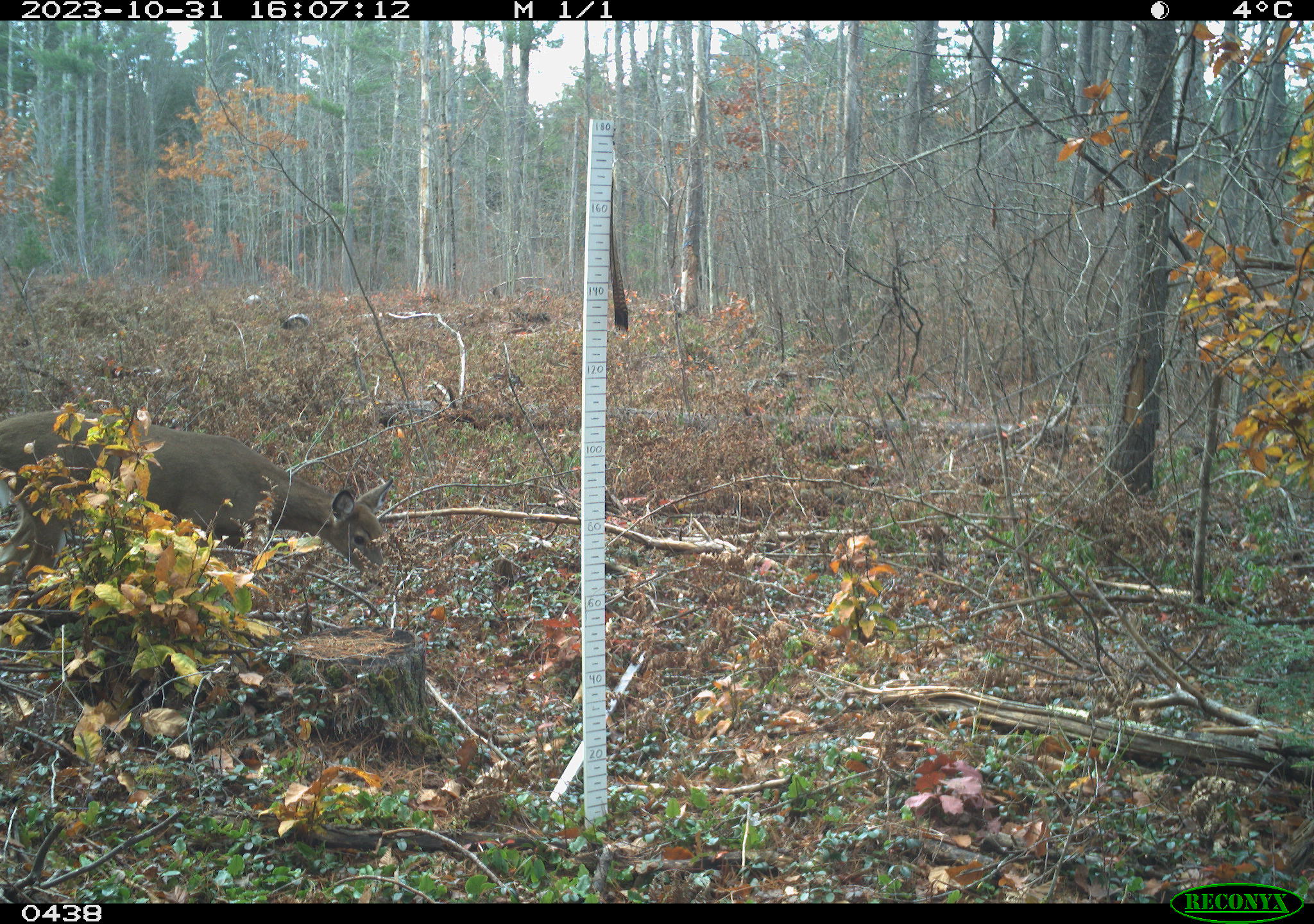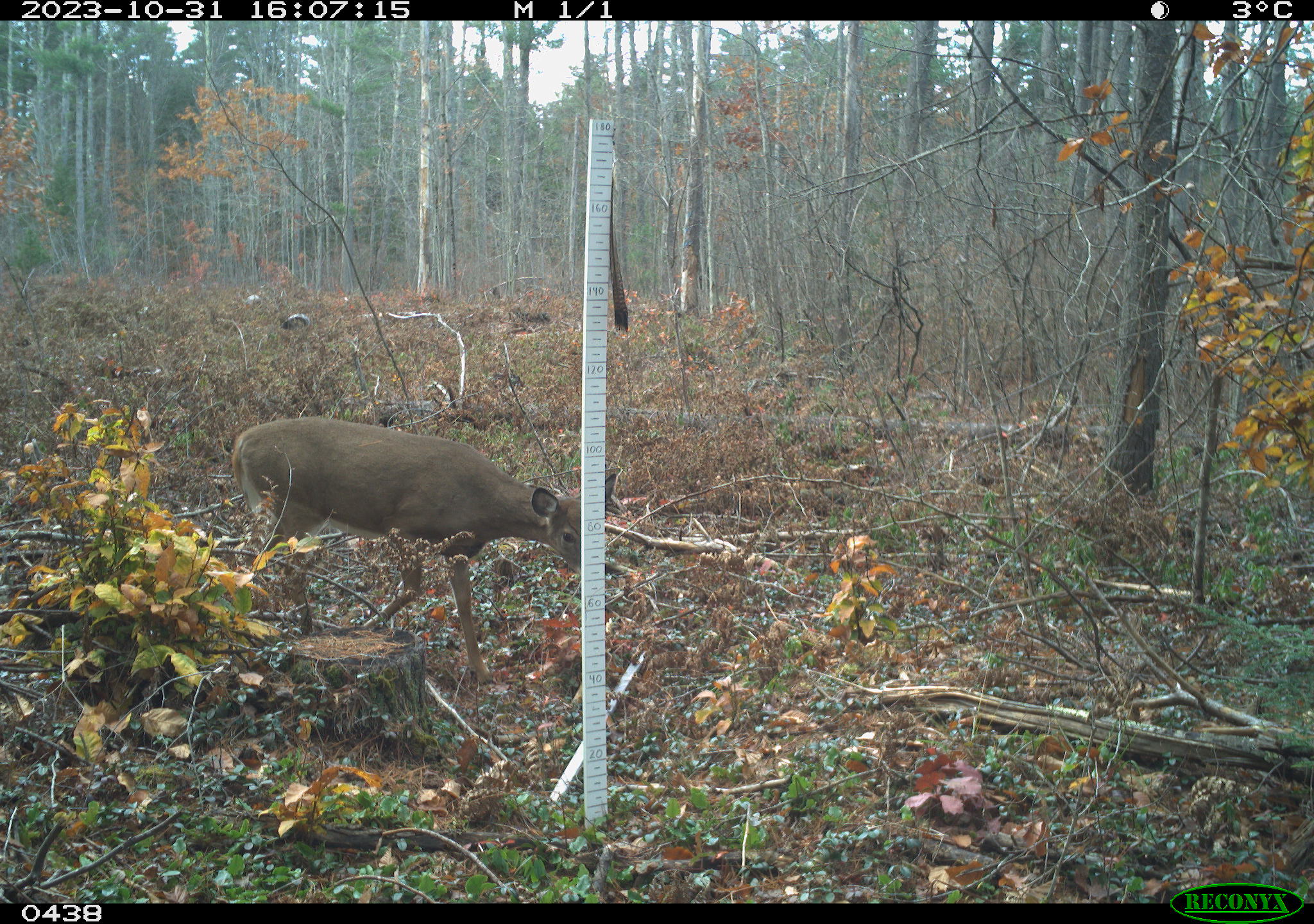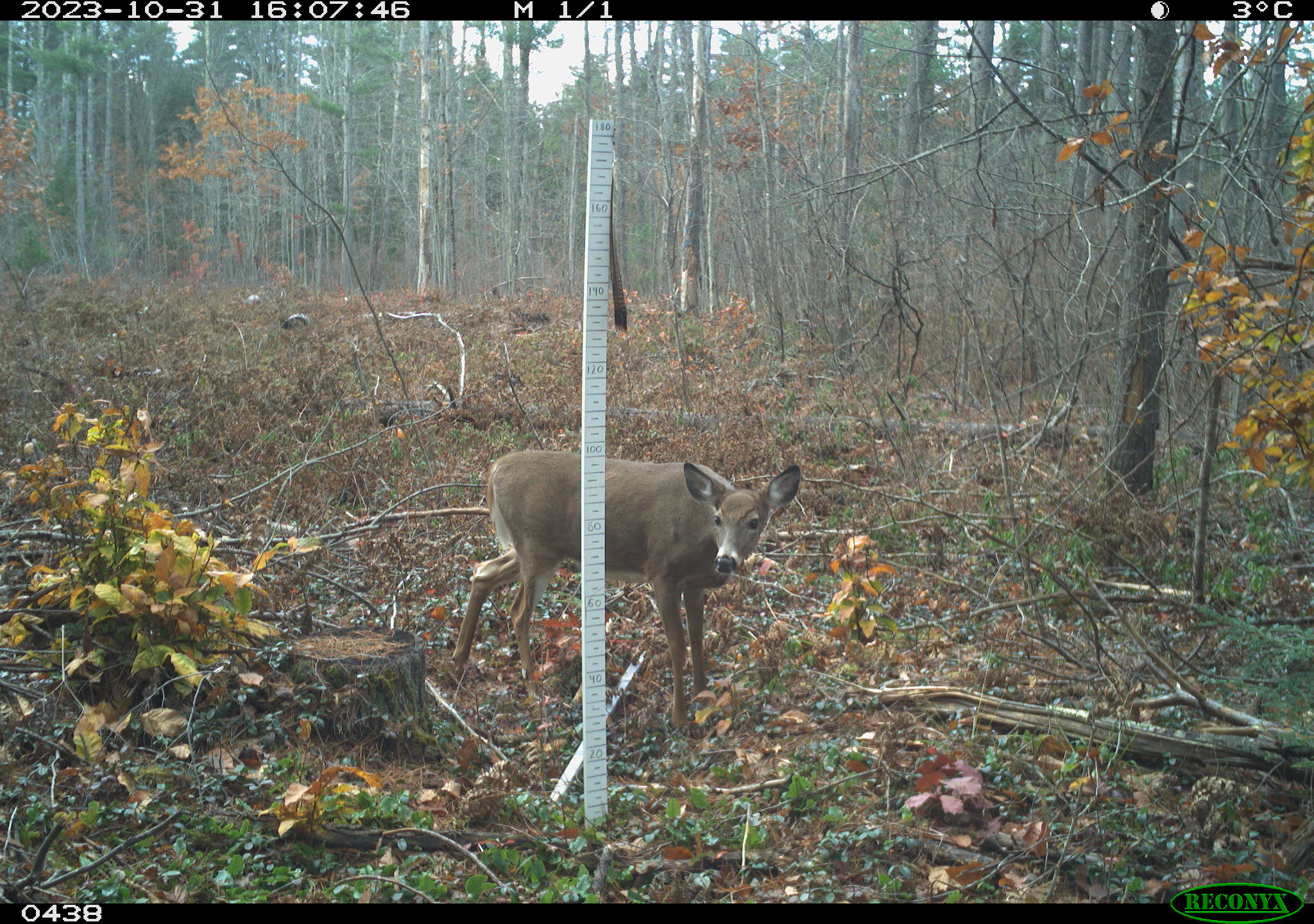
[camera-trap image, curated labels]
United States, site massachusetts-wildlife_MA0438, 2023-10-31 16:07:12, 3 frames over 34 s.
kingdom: Animalia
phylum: Chordata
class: Mammalia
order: Artiodactyla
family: Cervidae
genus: Odocoileus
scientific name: Odocoileus virginianus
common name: white-tailed deer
White-tailed deer (Odocoileus virginianus).